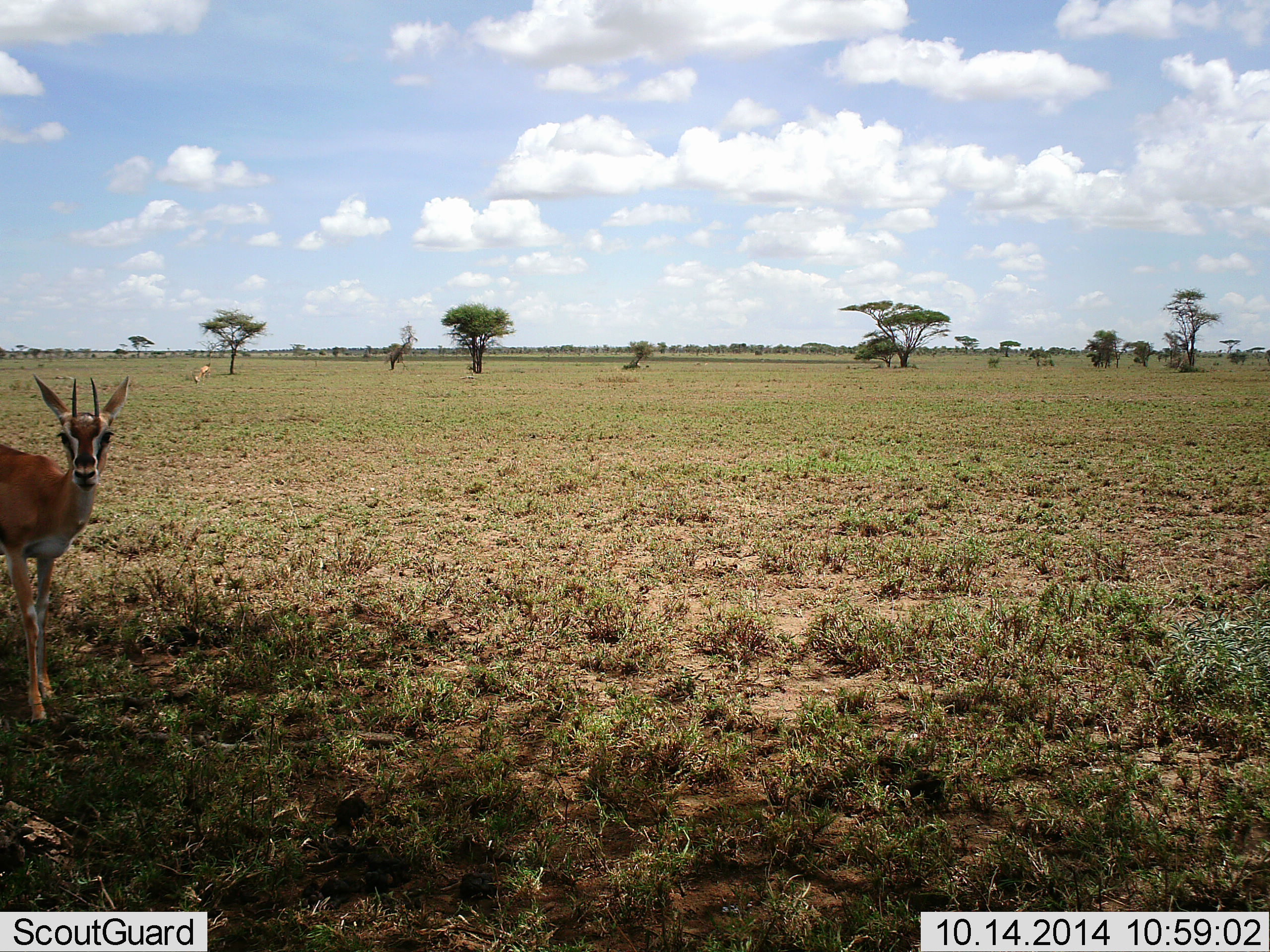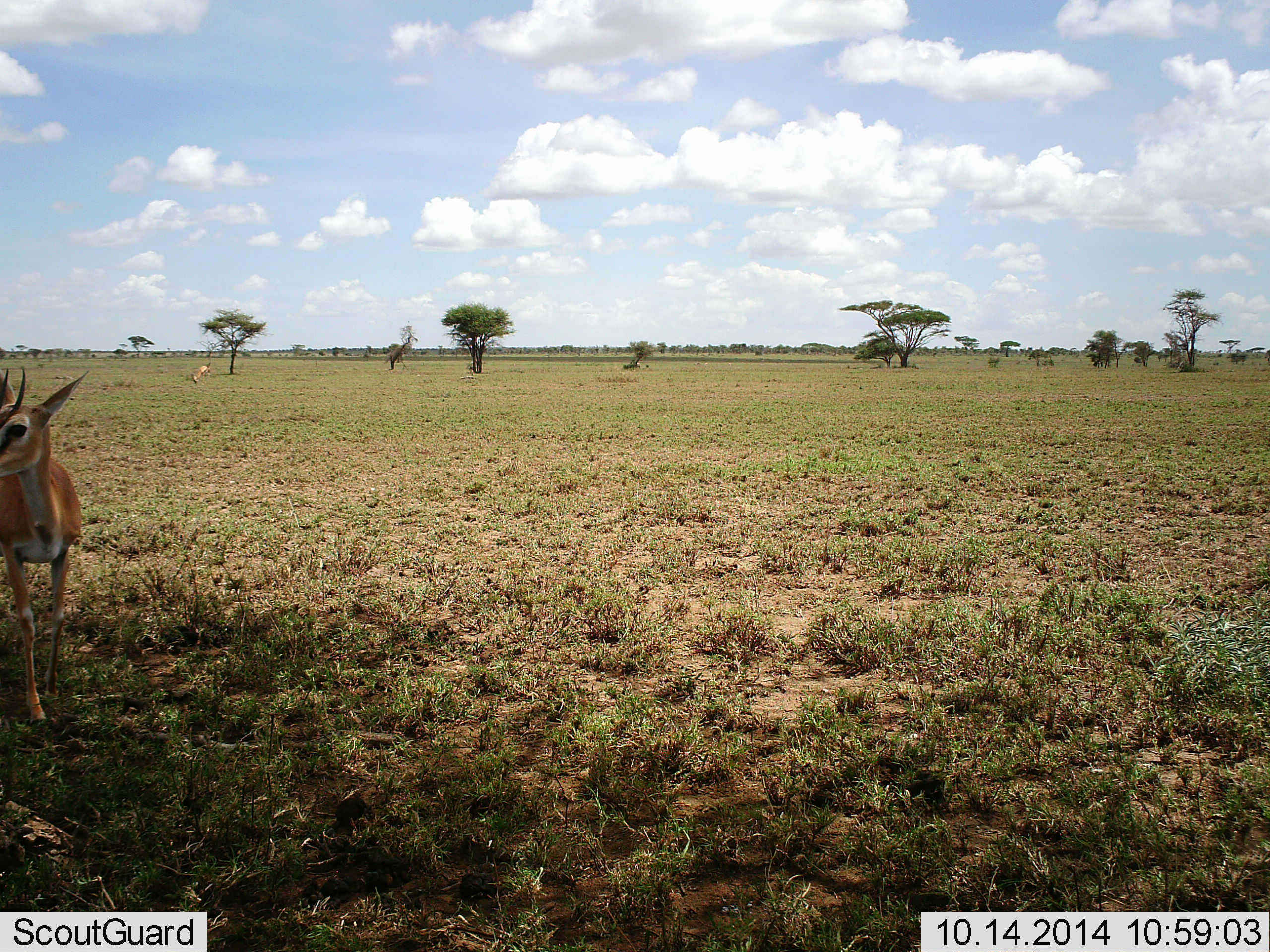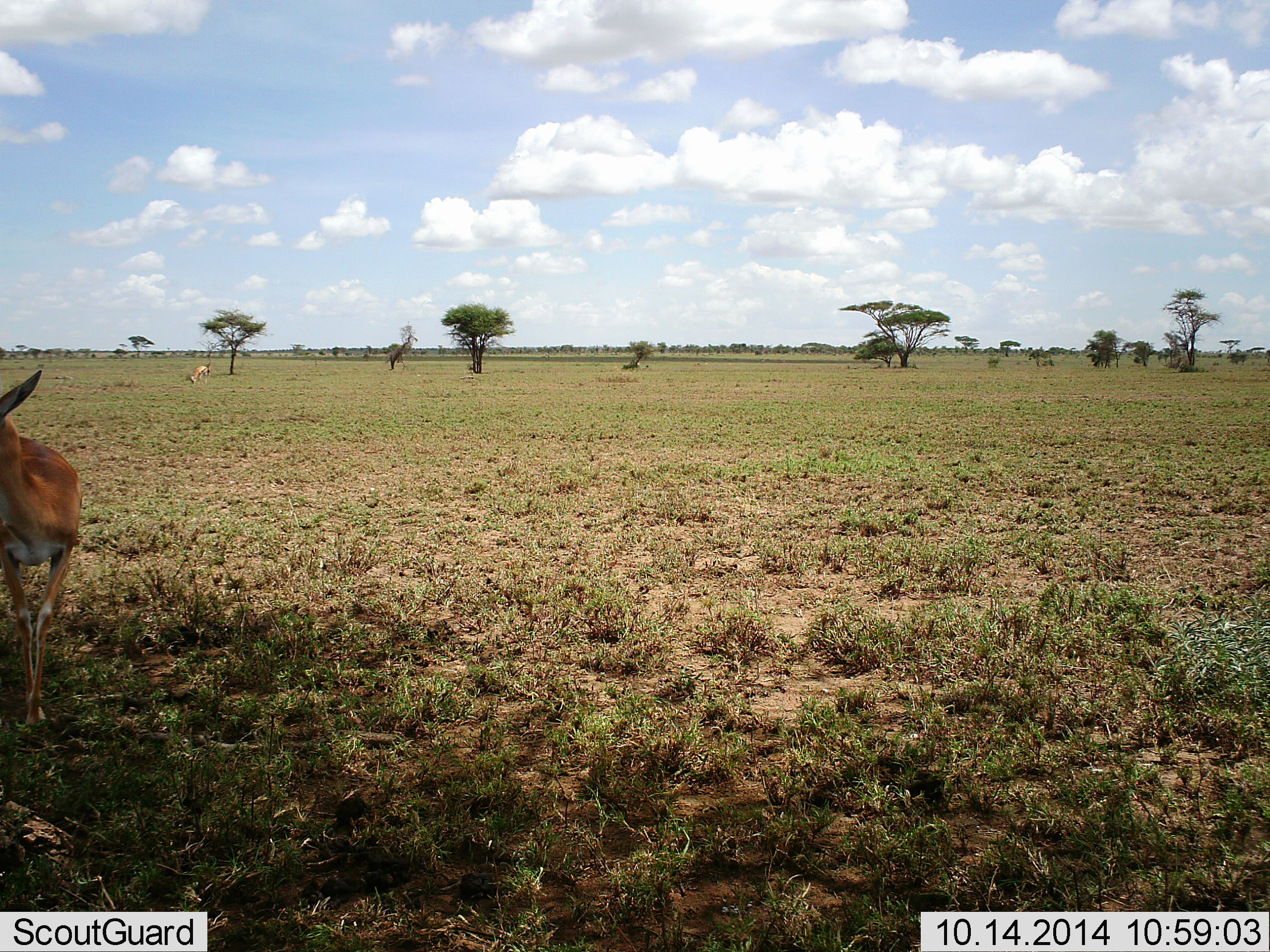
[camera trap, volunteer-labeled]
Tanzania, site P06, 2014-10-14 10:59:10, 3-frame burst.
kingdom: Animalia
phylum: Chordata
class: Mammalia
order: Artiodactyla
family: Bovidae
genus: Eudorcas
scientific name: Eudorcas thomsonii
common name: thomson's gazelle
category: gazellethomsons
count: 1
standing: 50%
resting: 0%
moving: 50%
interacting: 0%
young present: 0%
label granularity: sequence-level